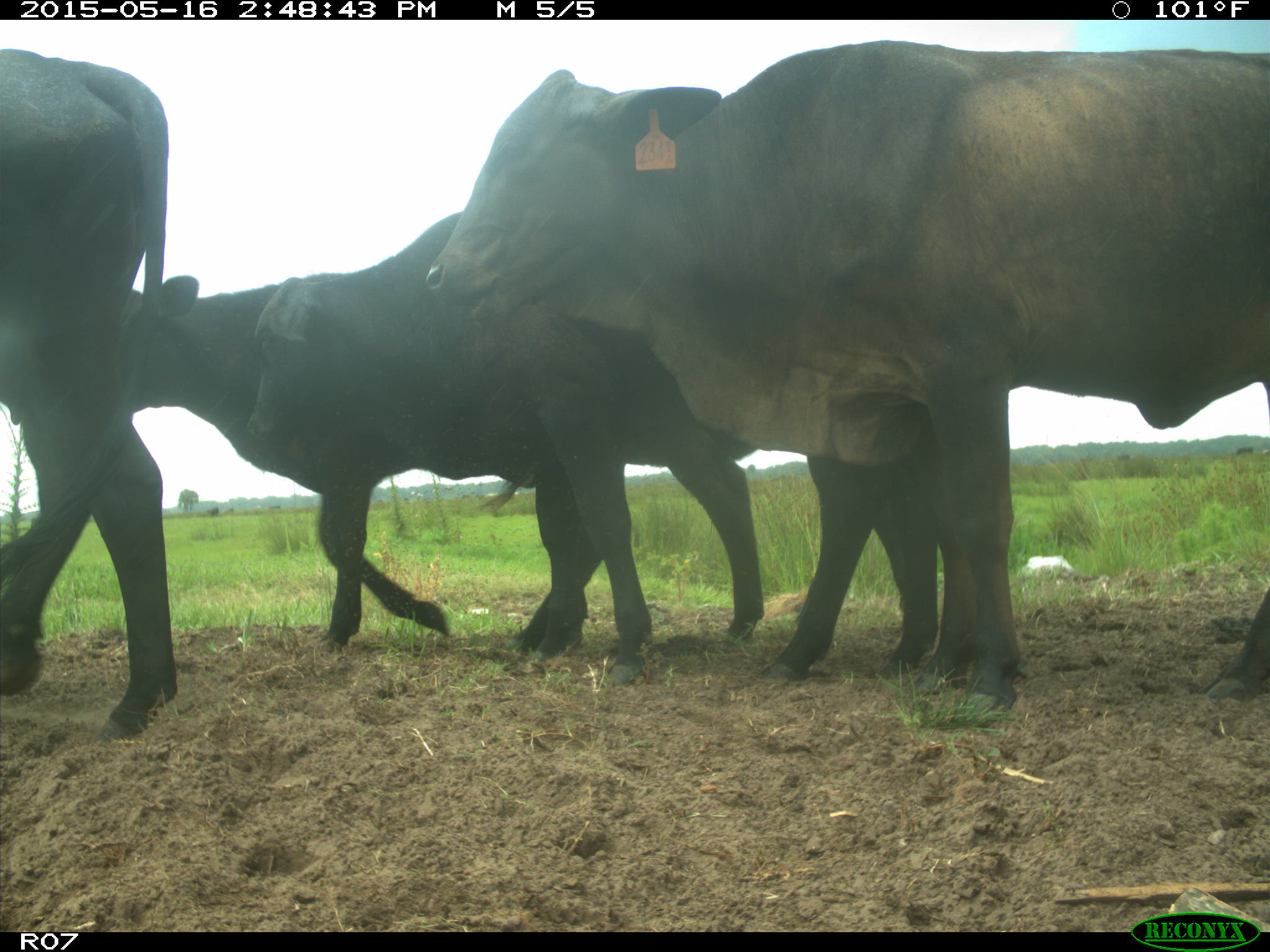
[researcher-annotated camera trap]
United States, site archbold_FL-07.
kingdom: Animalia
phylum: Chordata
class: Mammalia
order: Artiodactyla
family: Bovidae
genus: Bos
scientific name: Bos taurus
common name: domestic cow